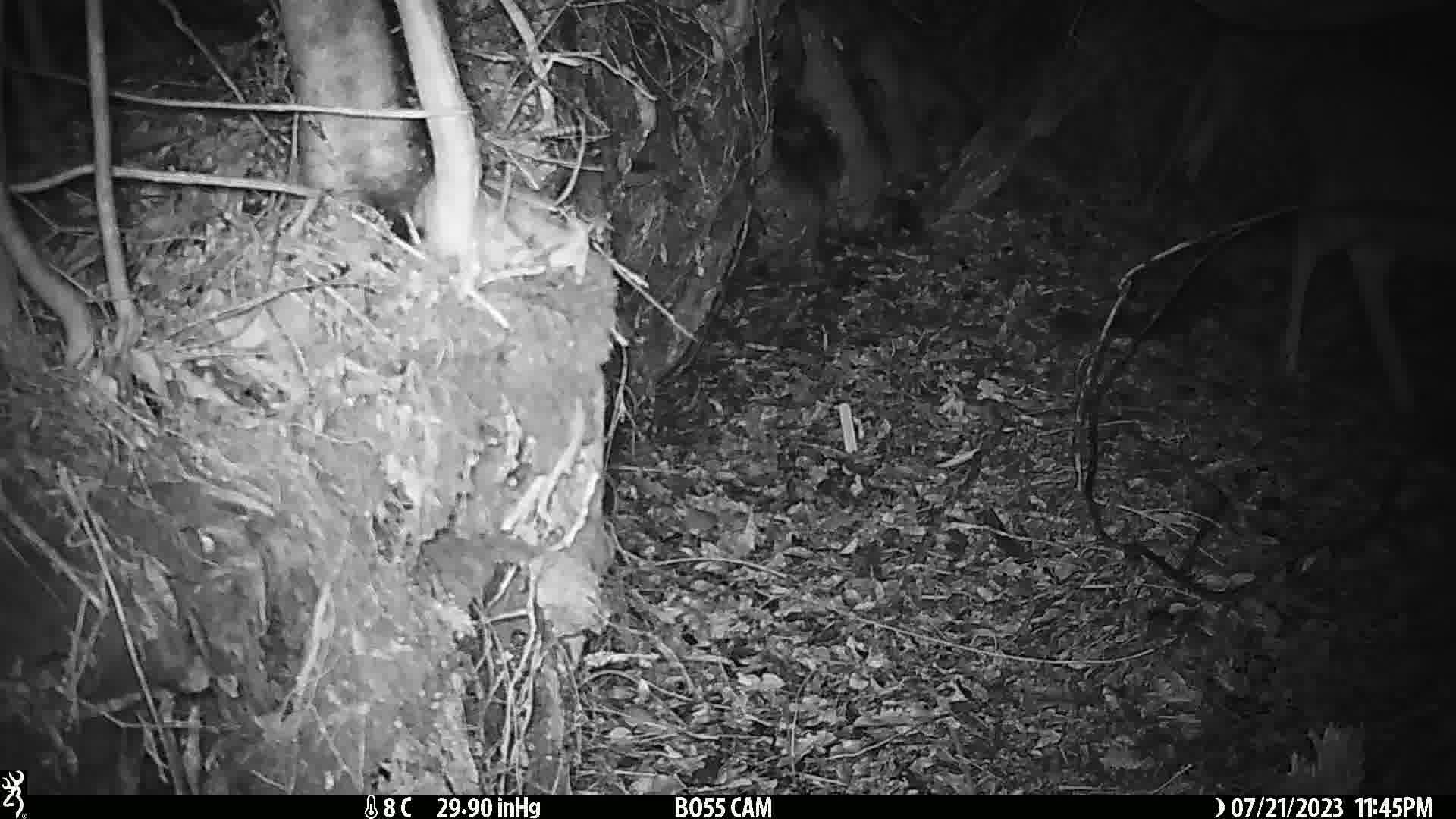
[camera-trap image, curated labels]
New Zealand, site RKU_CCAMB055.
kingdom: Animalia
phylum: Chordata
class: Mammalia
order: Artiodactyla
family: Cervidae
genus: Odocoileus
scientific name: Odocoileus virginianus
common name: white-tailed deer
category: white tailed deer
White tailed deer (white-tailed deer) (Odocoileus virginianus).